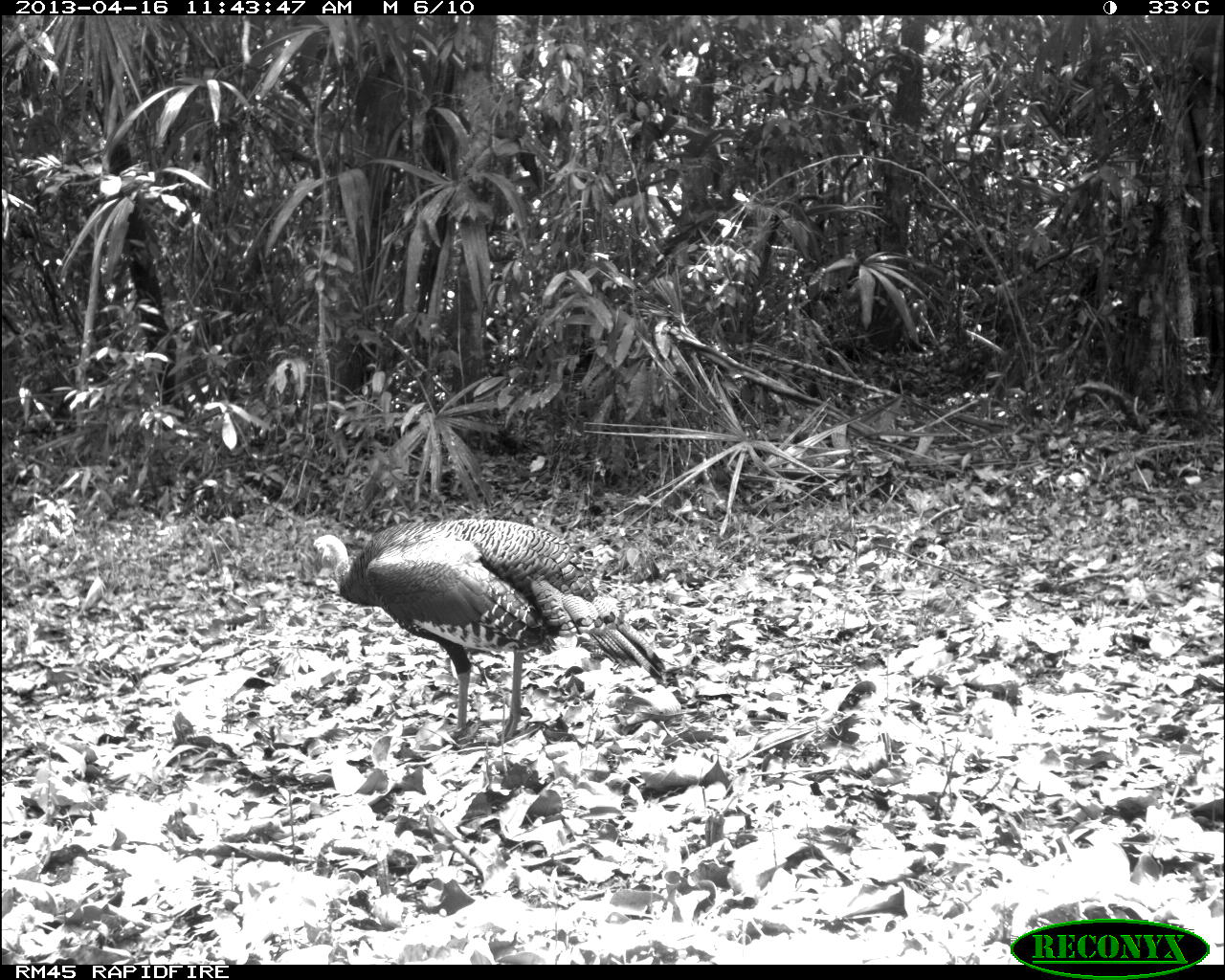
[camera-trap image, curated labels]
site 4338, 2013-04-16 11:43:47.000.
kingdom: Animalia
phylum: Chordata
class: Aves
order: Galliformes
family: Phasianidae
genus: Meleagris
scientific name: Meleagris ocellata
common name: ocellated turkey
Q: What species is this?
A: Meleagris ocellata (ocellated turkey).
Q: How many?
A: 1.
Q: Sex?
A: Male.